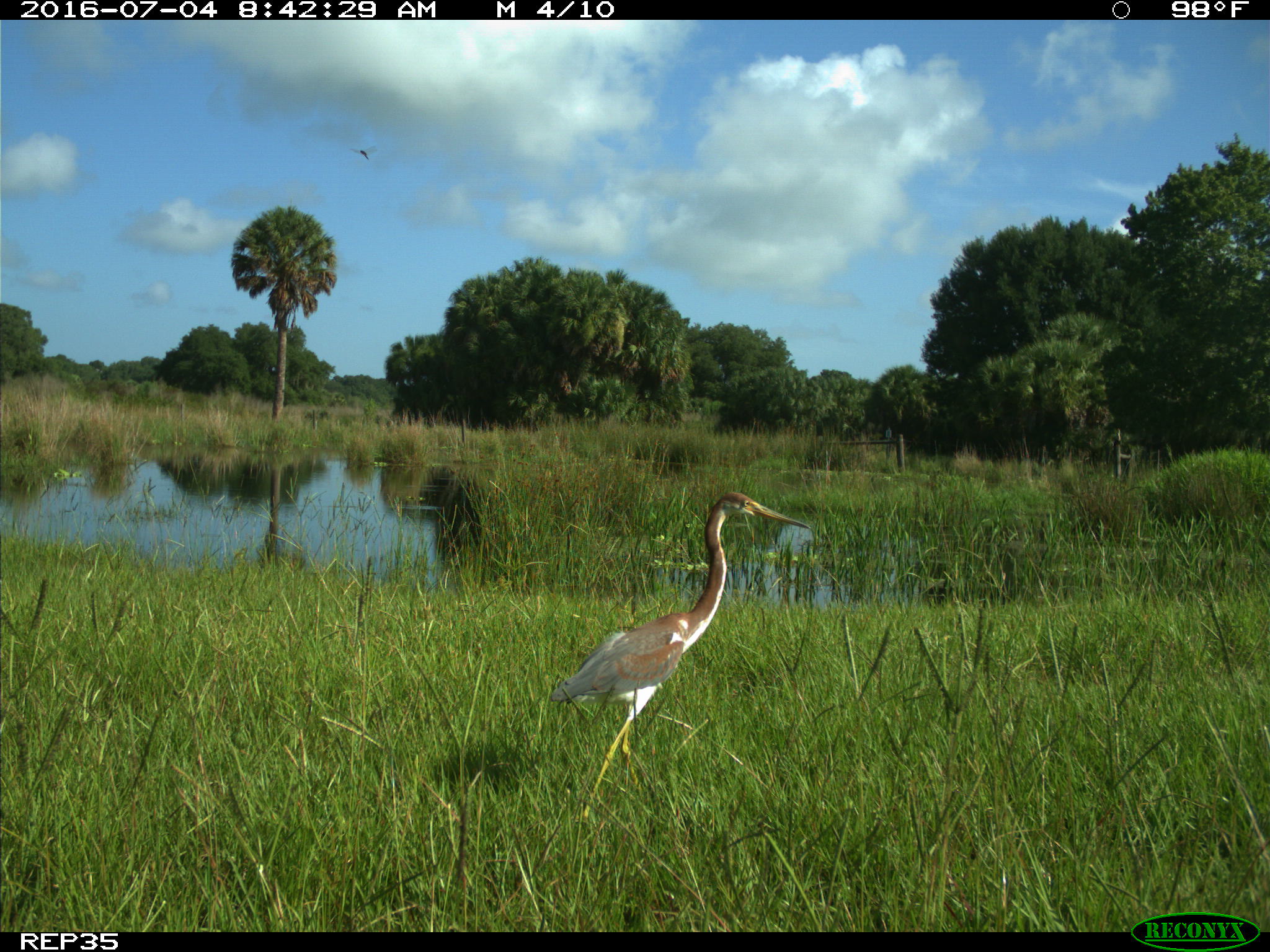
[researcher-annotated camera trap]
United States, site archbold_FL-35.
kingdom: Animalia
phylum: Chordata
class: Aves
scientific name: Aves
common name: birds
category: unidentified bird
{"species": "unidentified bird (birds) (Aves)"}